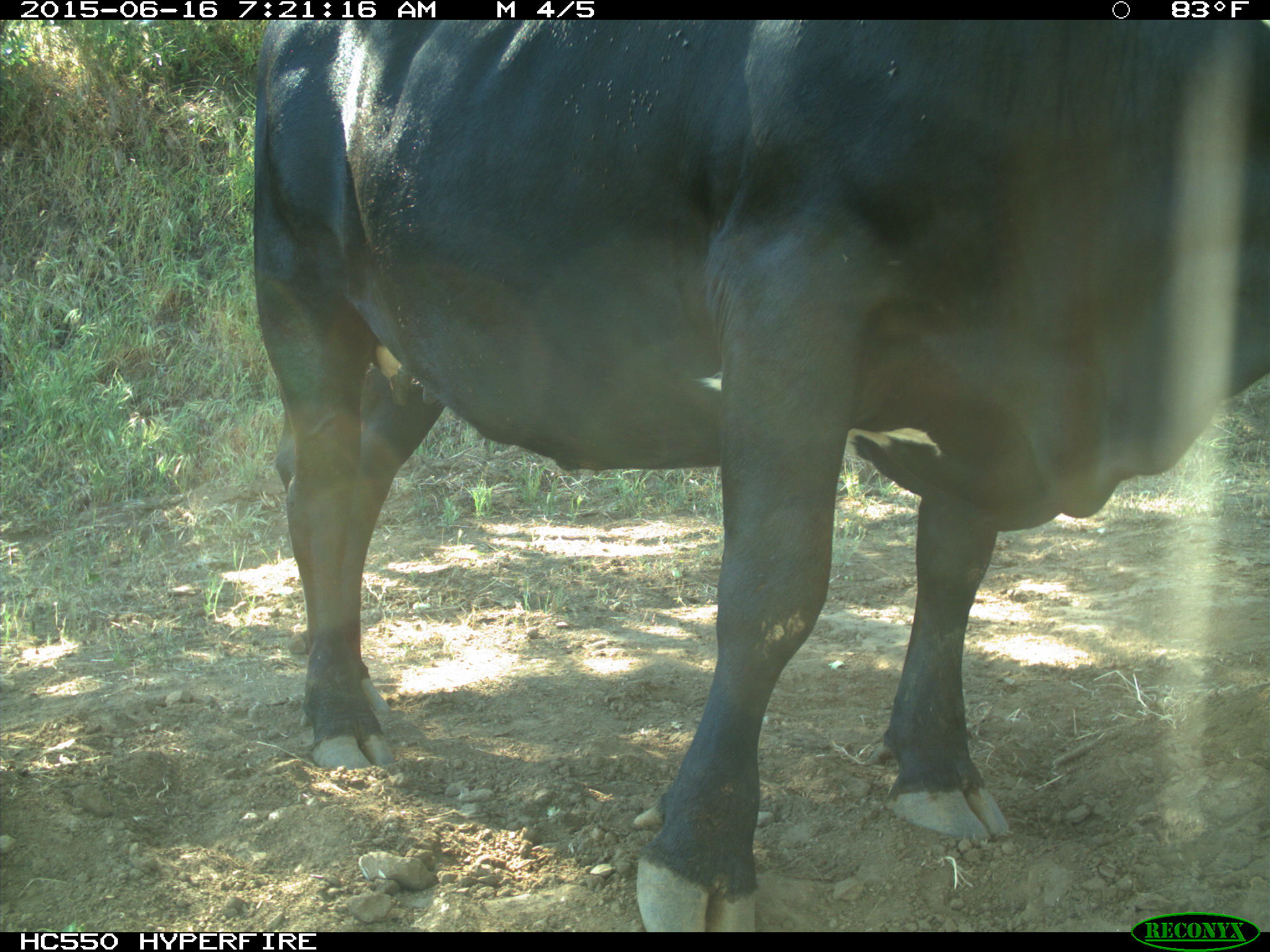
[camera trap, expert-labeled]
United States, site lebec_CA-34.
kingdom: Animalia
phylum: Chordata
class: Mammalia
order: Artiodactyla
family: Bovidae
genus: Bos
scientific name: Bos taurus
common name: domestic cow